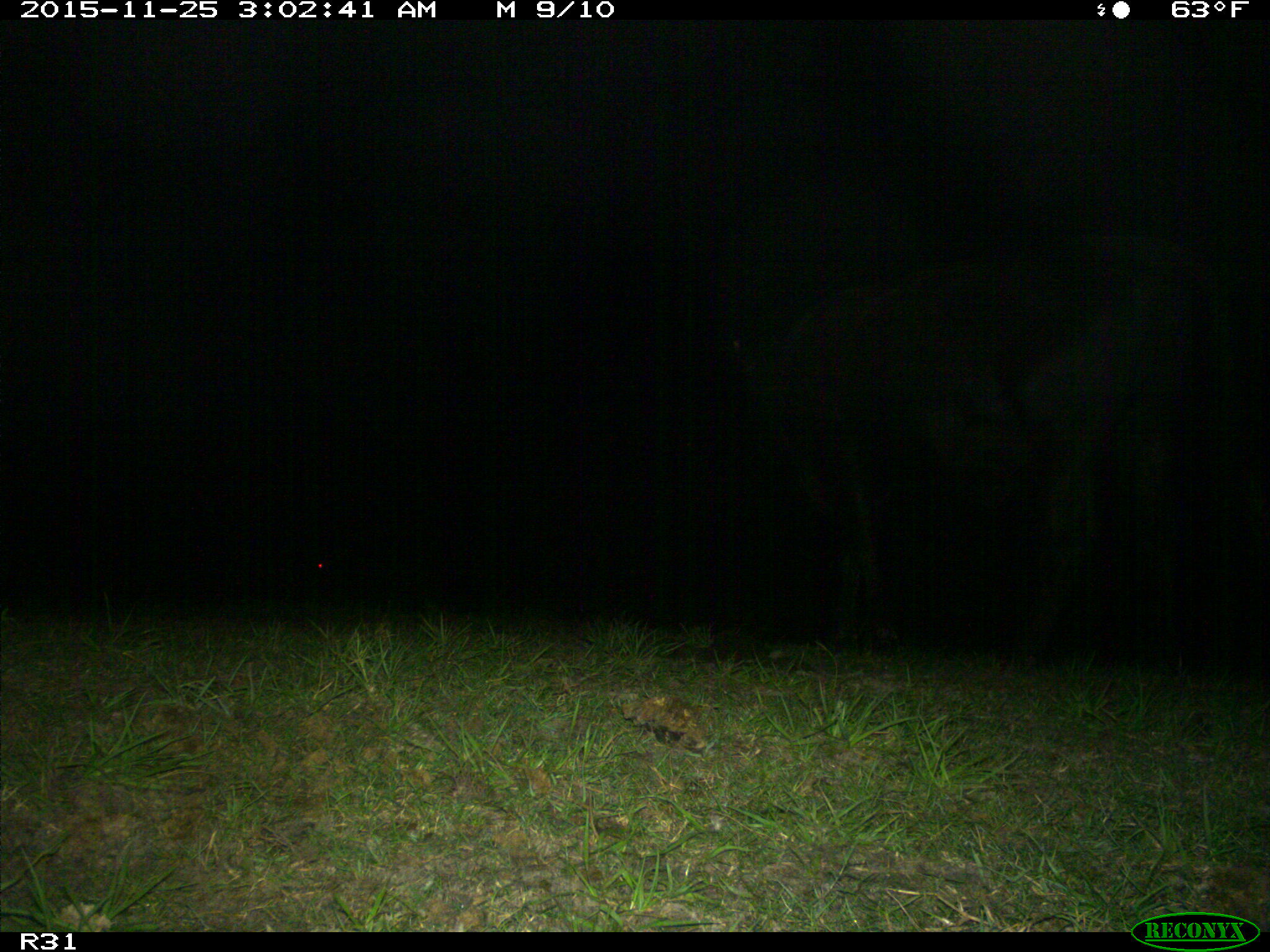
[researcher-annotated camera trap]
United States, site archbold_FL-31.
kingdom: Animalia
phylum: Chordata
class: Mammalia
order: Artiodactyla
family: Bovidae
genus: Bos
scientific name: Bos taurus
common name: domestic cow